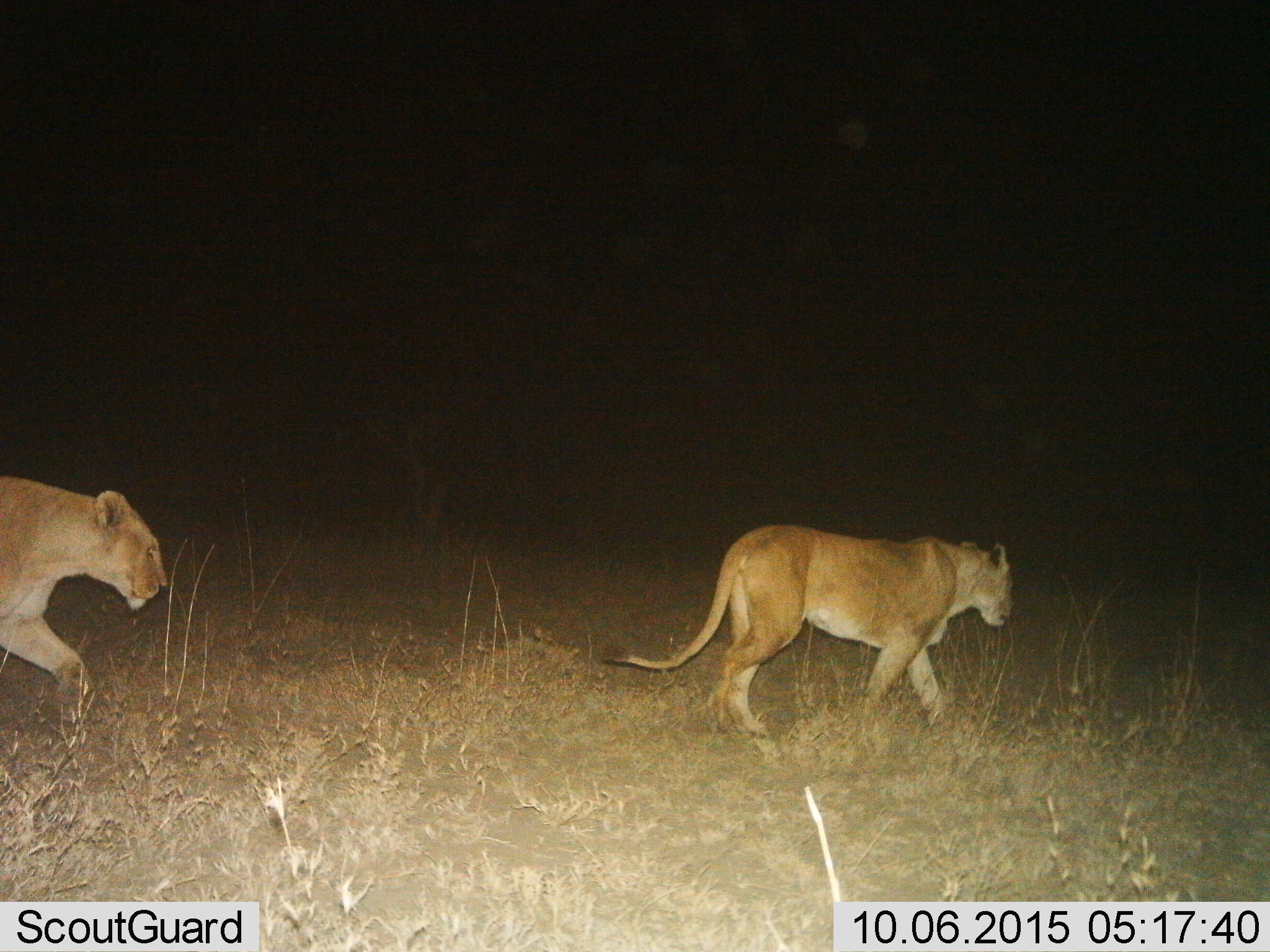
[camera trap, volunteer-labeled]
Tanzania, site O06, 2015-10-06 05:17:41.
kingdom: Animalia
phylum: Chordata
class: Mammalia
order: Carnivora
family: Felidae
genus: Panthera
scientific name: Panthera leo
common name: lion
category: lionfemale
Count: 2.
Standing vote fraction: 11%.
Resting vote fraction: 0%.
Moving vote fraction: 89%.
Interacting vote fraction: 0%.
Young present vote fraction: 0%.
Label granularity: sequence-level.